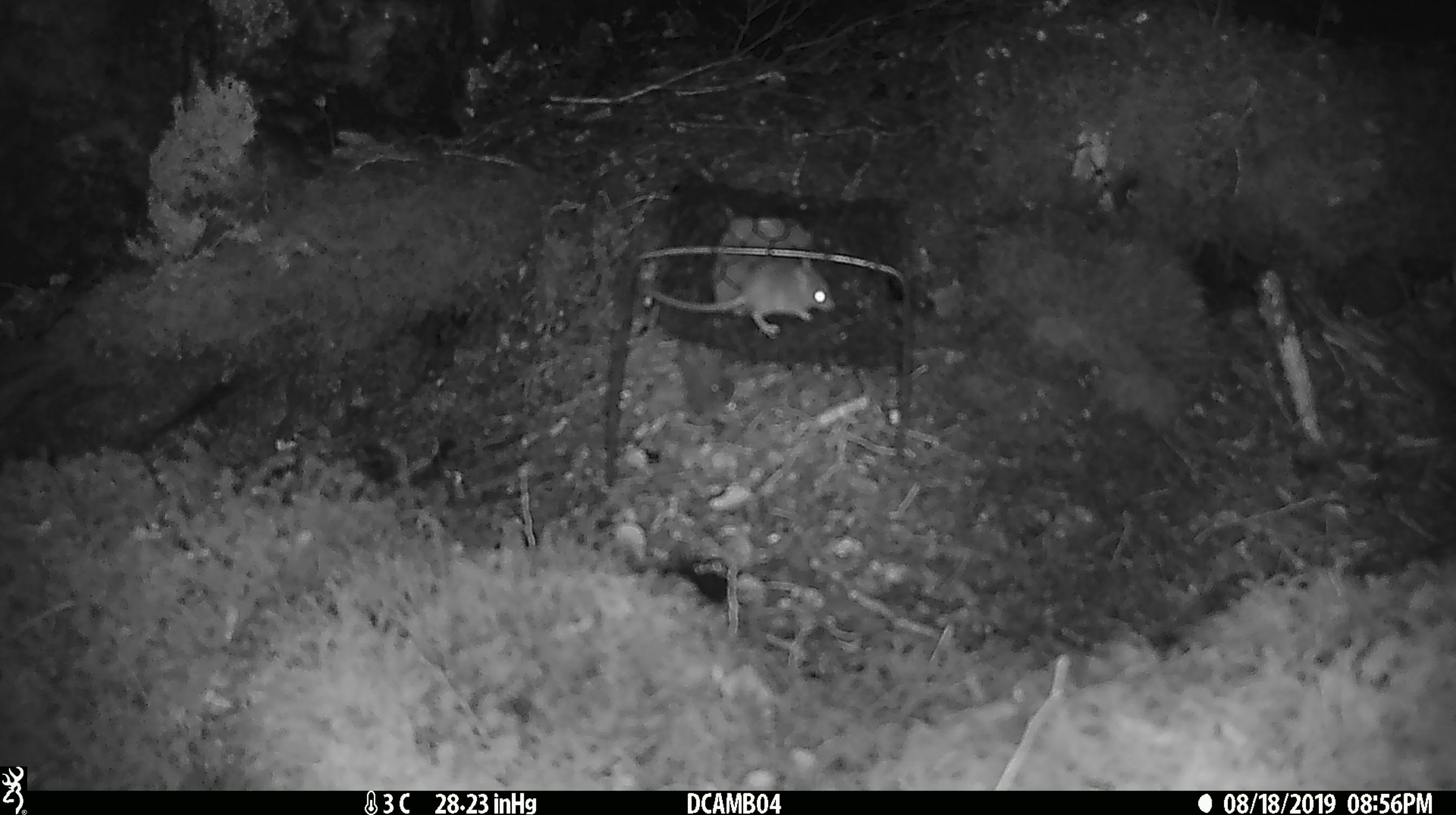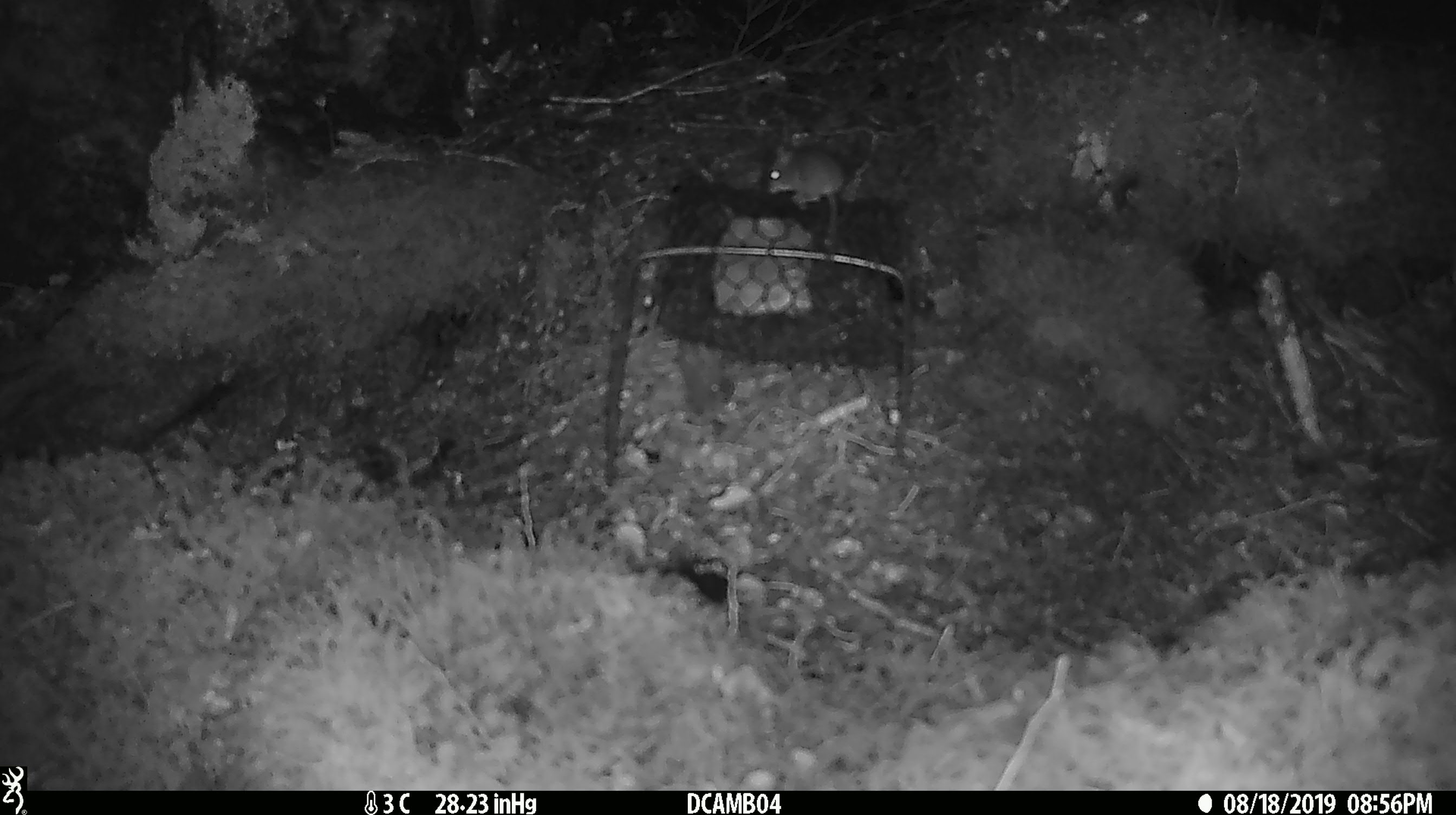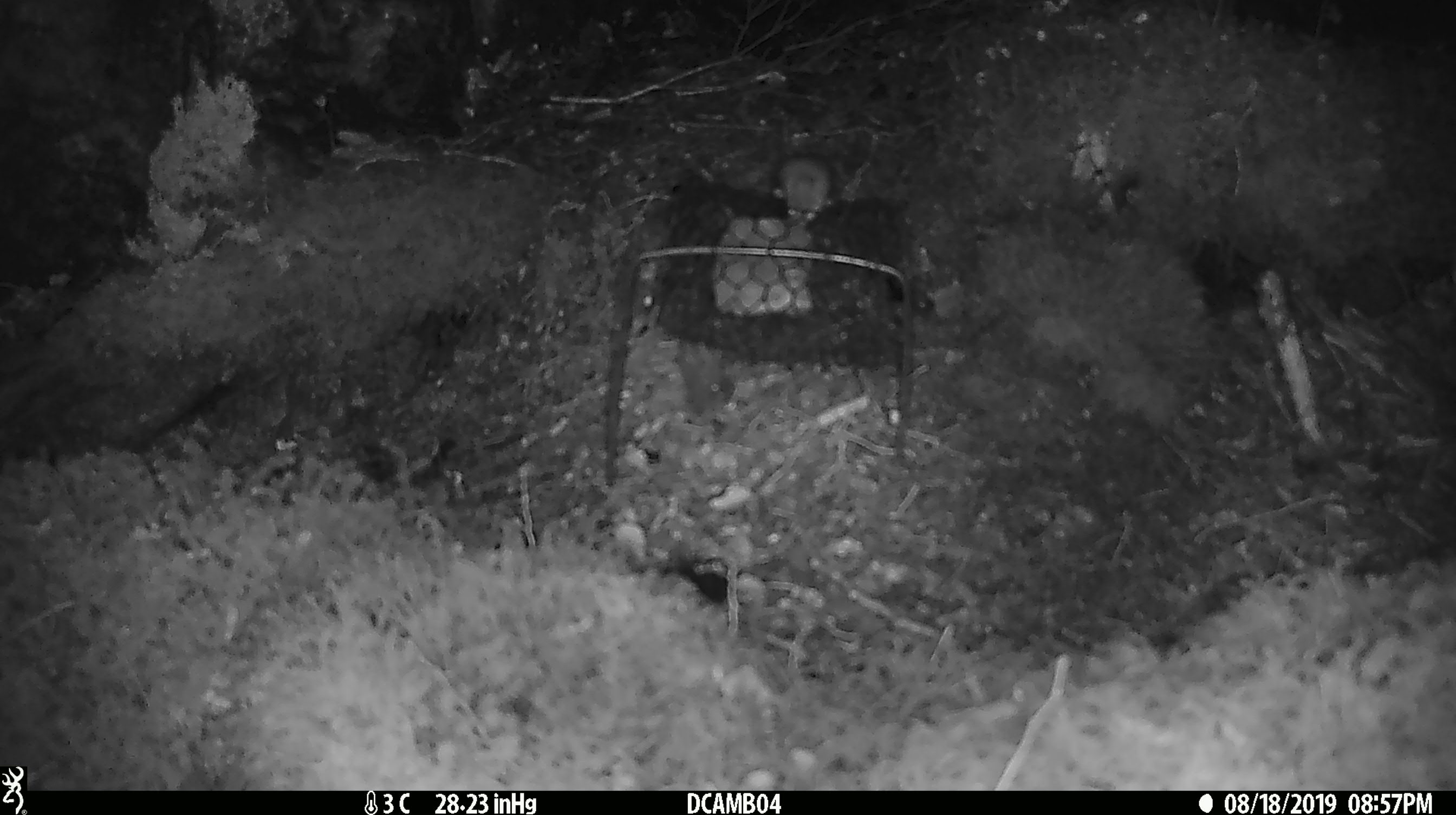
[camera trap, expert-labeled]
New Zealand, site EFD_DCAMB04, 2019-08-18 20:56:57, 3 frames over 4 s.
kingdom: Animalia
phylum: Chordata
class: Mammalia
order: Rodentia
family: Muridae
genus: Mus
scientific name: Mus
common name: mouse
Mouse (Mus).